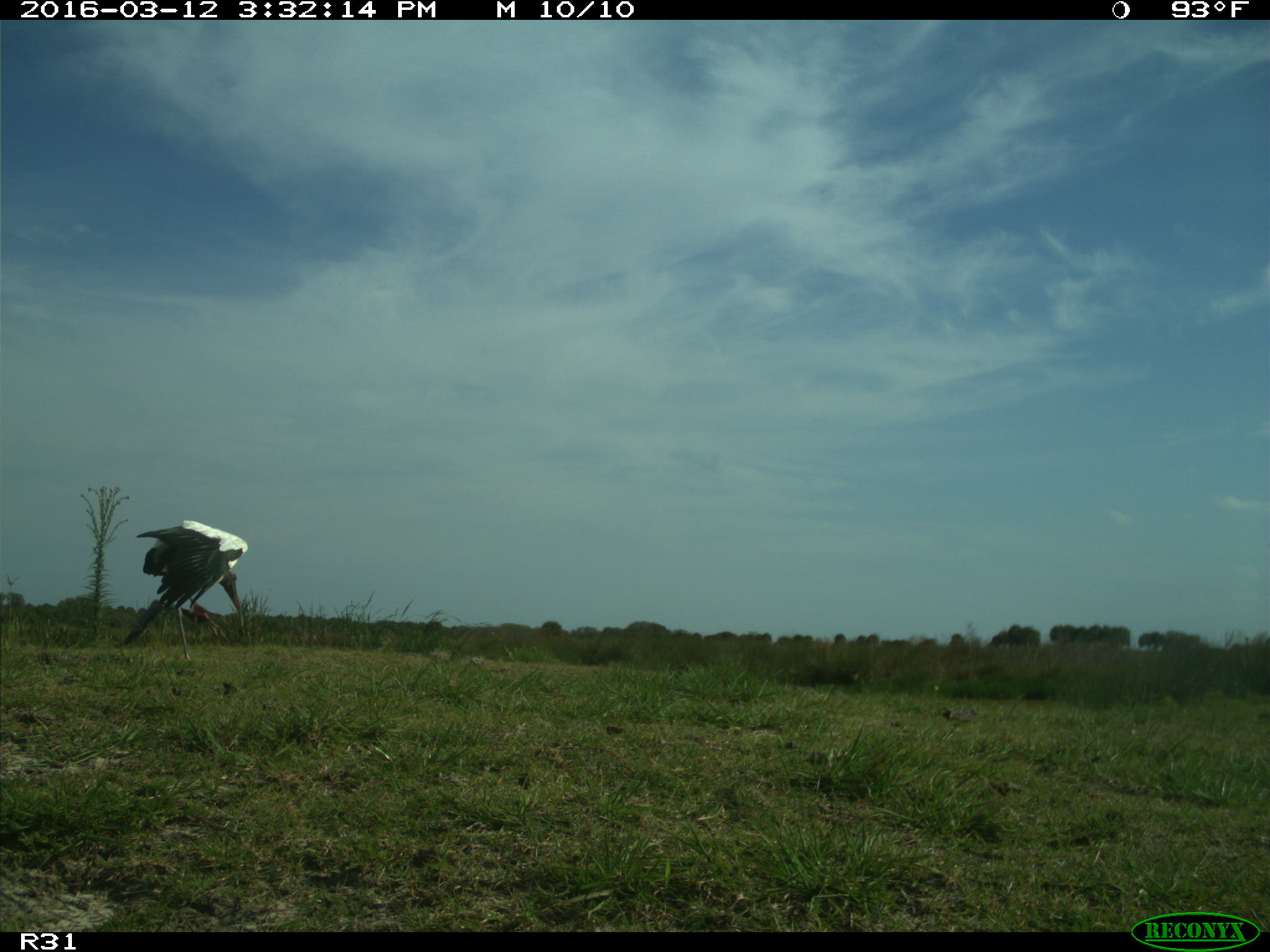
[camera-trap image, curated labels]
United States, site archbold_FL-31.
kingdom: Animalia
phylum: Chordata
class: Aves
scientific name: Aves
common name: birds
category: unidentified bird